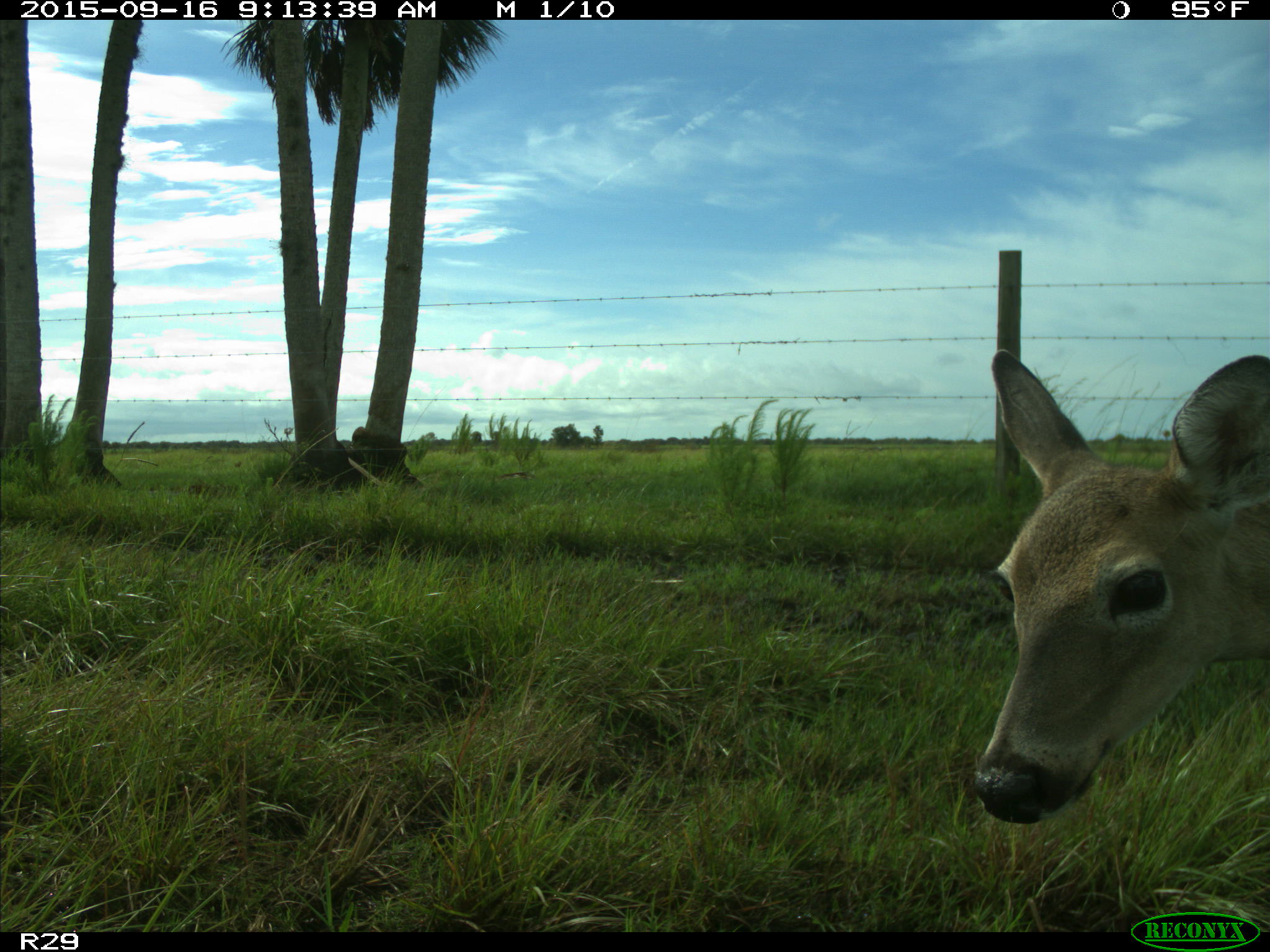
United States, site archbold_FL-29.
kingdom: Animalia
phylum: Chordata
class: Mammalia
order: Artiodactyla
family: Cervidae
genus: Odocoileus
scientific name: Odocoileus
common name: deer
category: unidentified deer